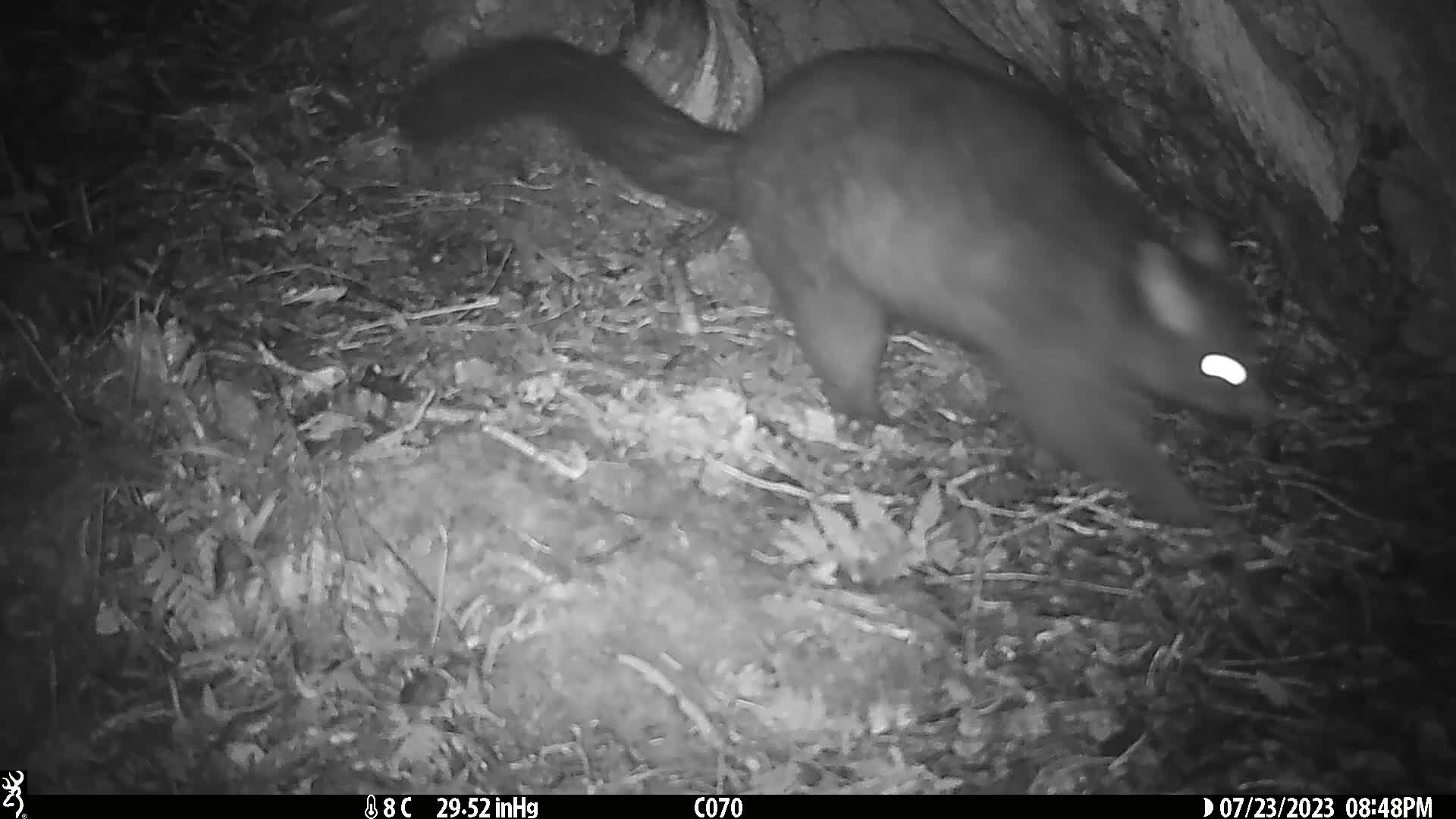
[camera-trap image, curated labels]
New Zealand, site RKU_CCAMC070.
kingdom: Animalia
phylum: Chordata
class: Mammalia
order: Diprotodontia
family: Phalangeridae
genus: Trichosurus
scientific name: Trichosurus vulpecula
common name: common brushtail possum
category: possum